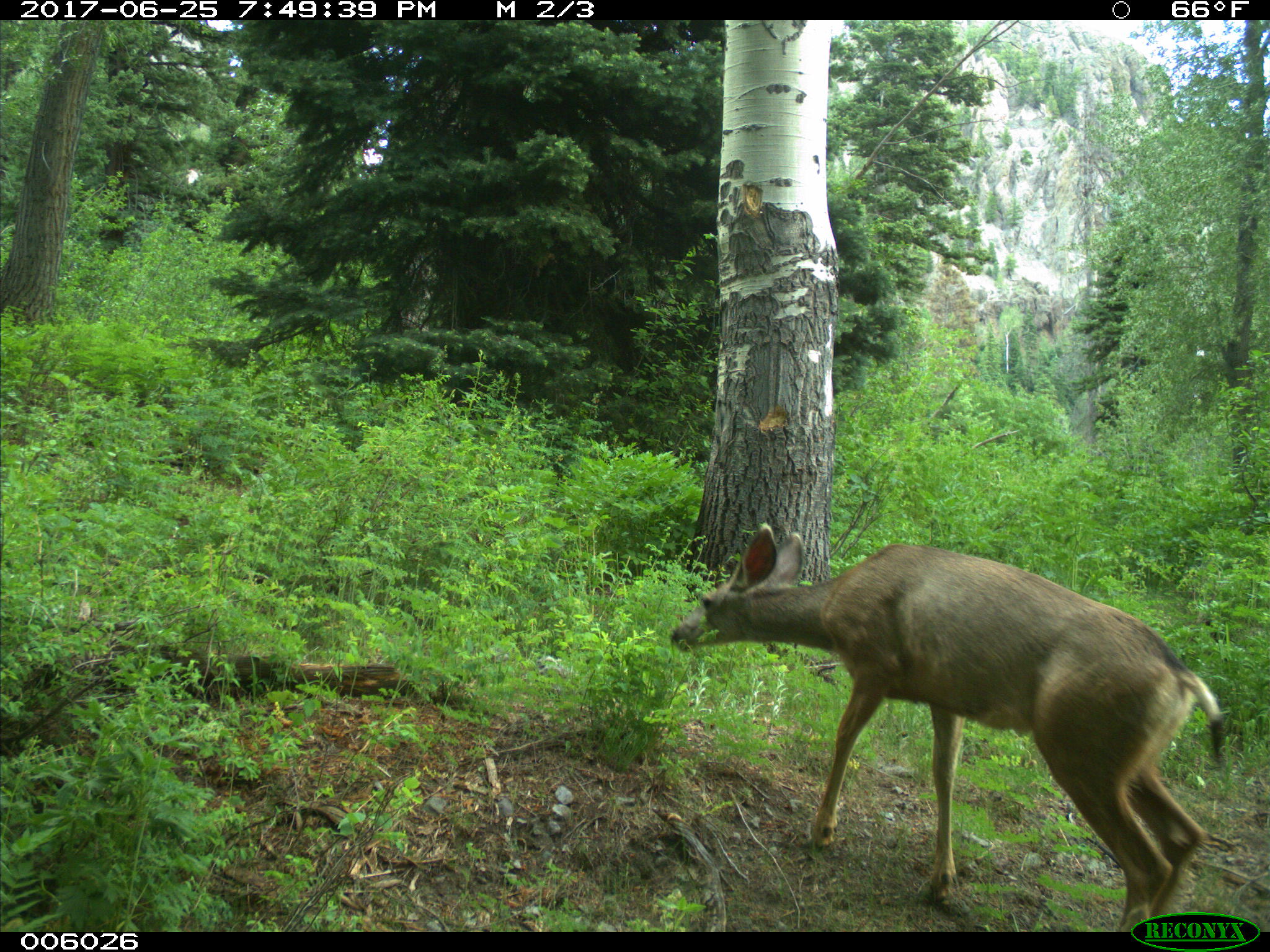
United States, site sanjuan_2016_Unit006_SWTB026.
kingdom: Animalia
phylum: Chordata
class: Mammalia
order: Artiodactyla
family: Cervidae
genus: Odocoileus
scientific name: Odocoileus hemionus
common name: mule deer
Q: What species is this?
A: Odocoileus hemionus (mule deer).